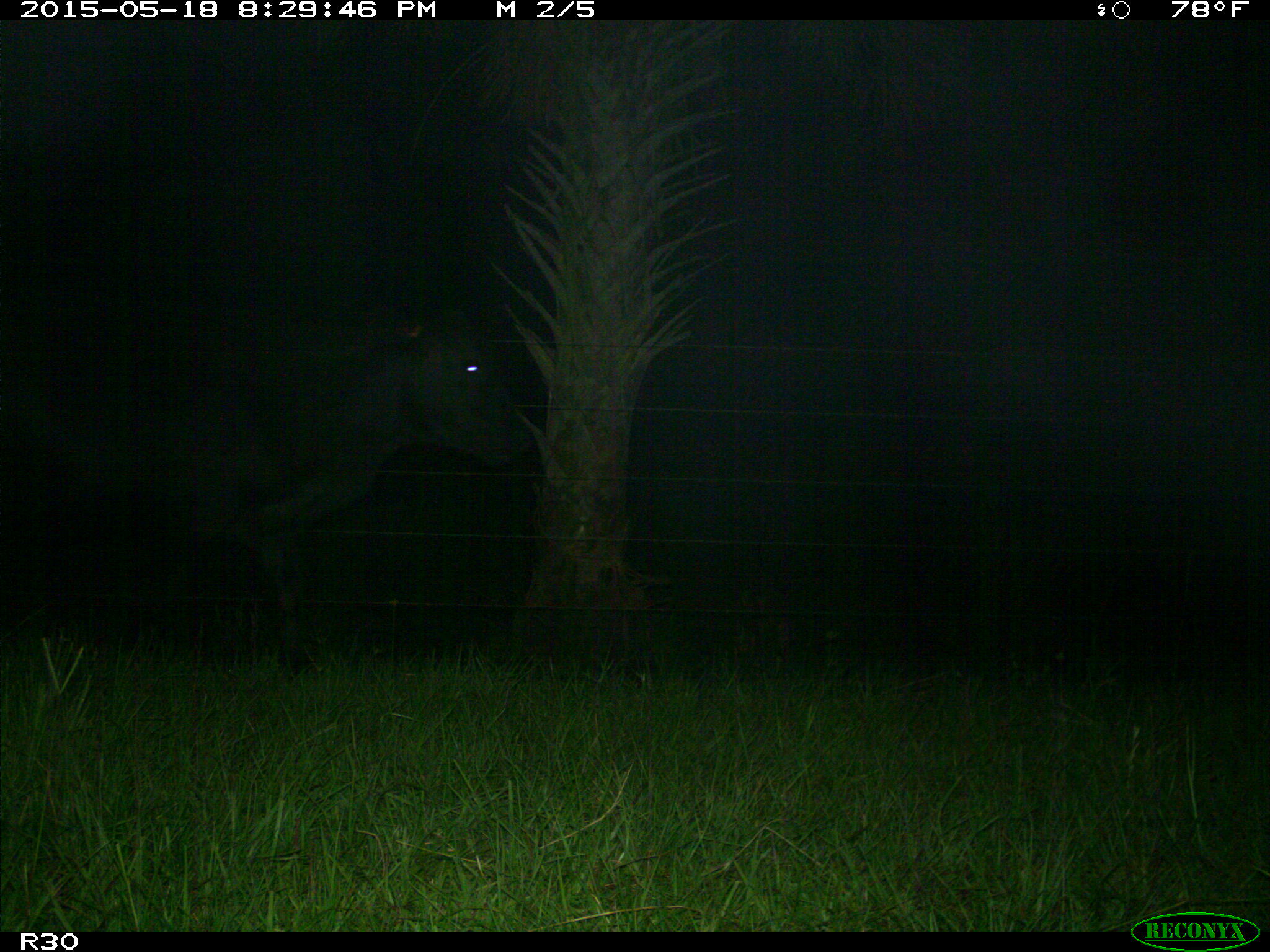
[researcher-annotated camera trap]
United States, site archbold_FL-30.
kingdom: Animalia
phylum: Chordata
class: Mammalia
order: Artiodactyla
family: Bovidae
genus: Bos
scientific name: Bos taurus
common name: domestic cow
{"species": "Bos taurus (domestic cow)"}